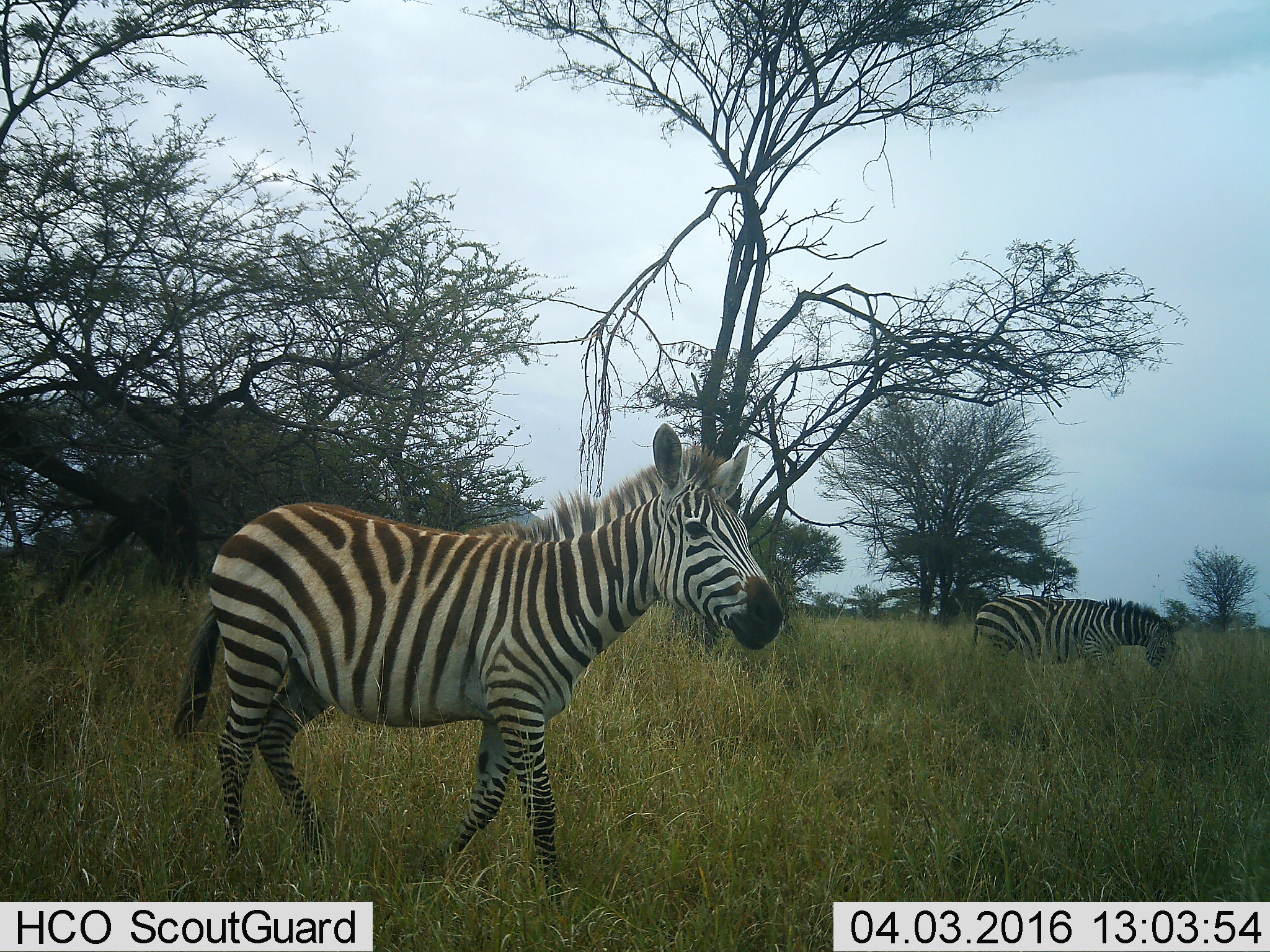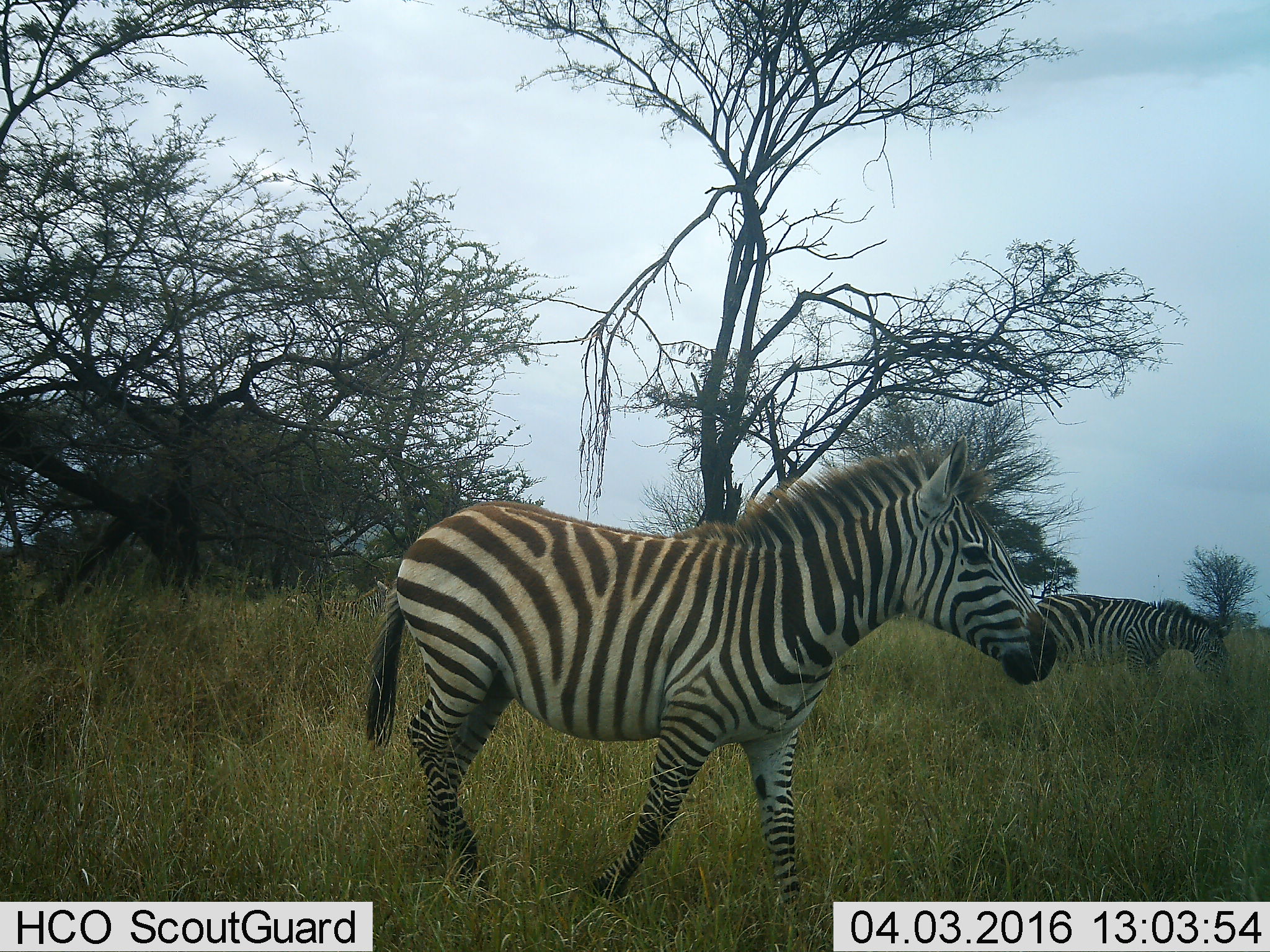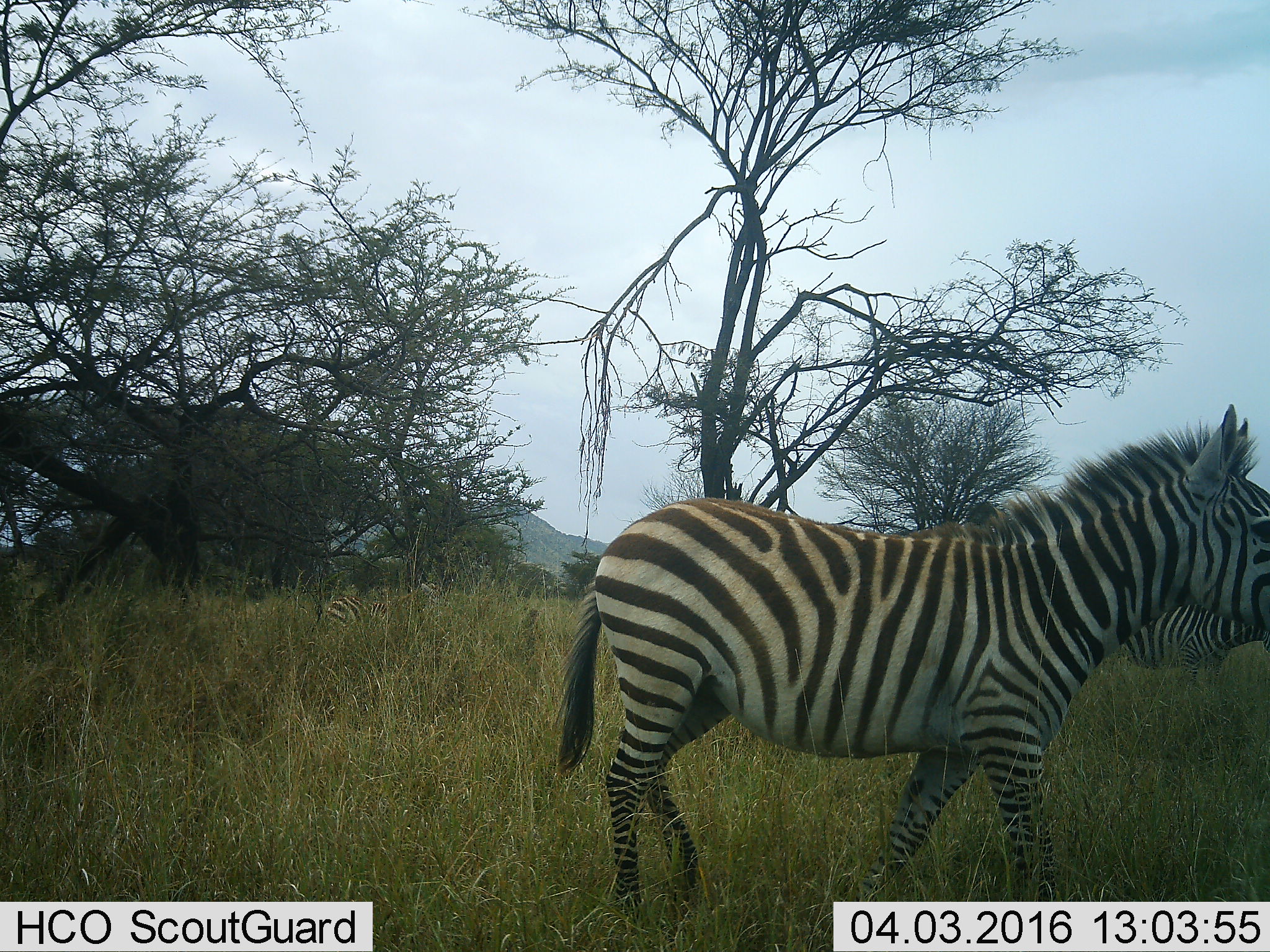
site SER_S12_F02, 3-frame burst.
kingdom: Animalia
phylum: Chordata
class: Mammalia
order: Perissodactyla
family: Equidae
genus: Equus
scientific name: Equus quagga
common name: plains zebra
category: zebraplains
Zebraplains (plains zebra) (Equus quagga), count 3. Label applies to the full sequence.